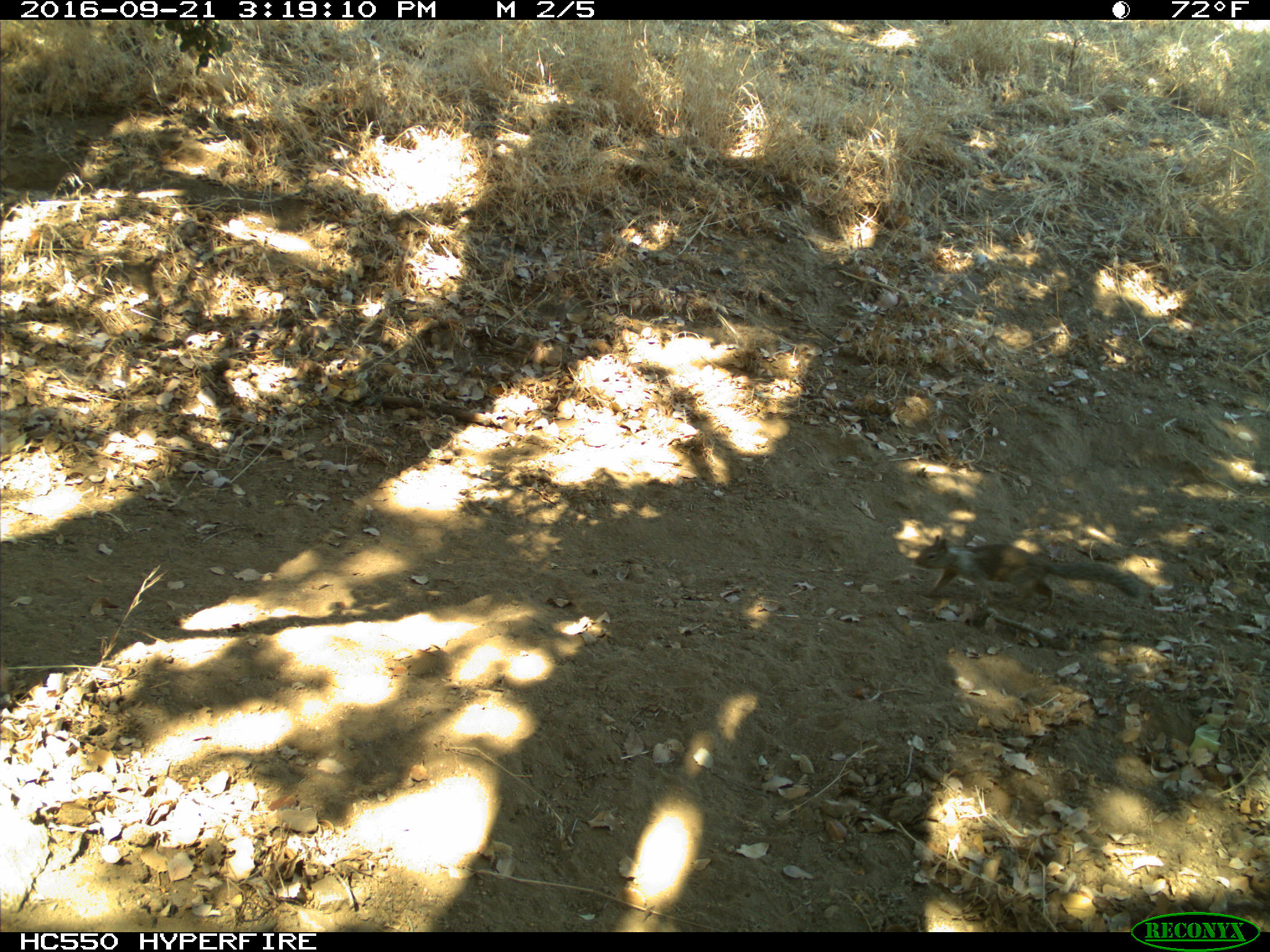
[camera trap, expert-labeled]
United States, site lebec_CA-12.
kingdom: Animalia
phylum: Chordata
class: Mammalia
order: Rodentia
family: Sciuridae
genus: Otospermophilus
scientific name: Otospermophilus beecheyi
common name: california ground squirrel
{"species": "Otospermophilus beecheyi (california ground squirrel)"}